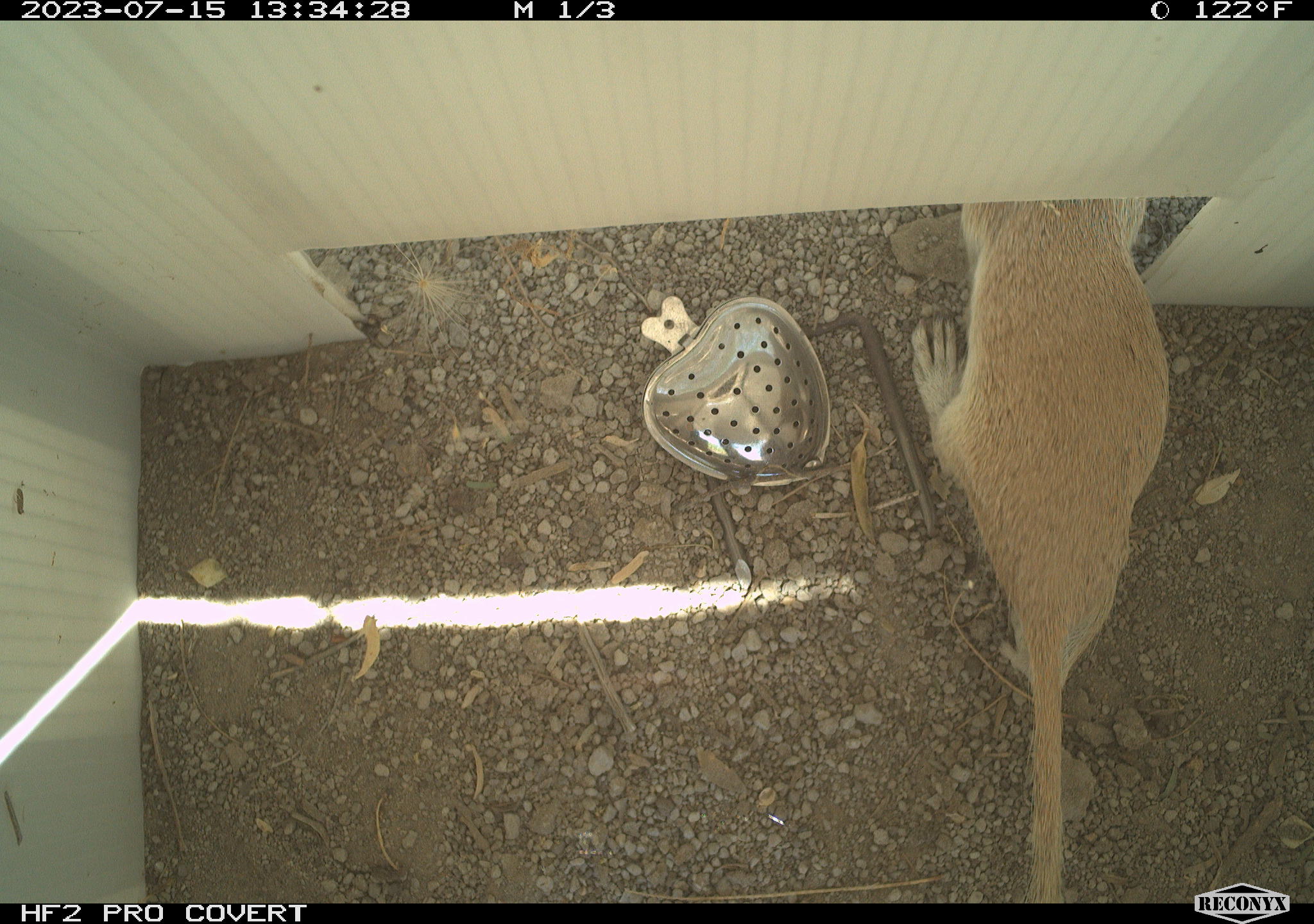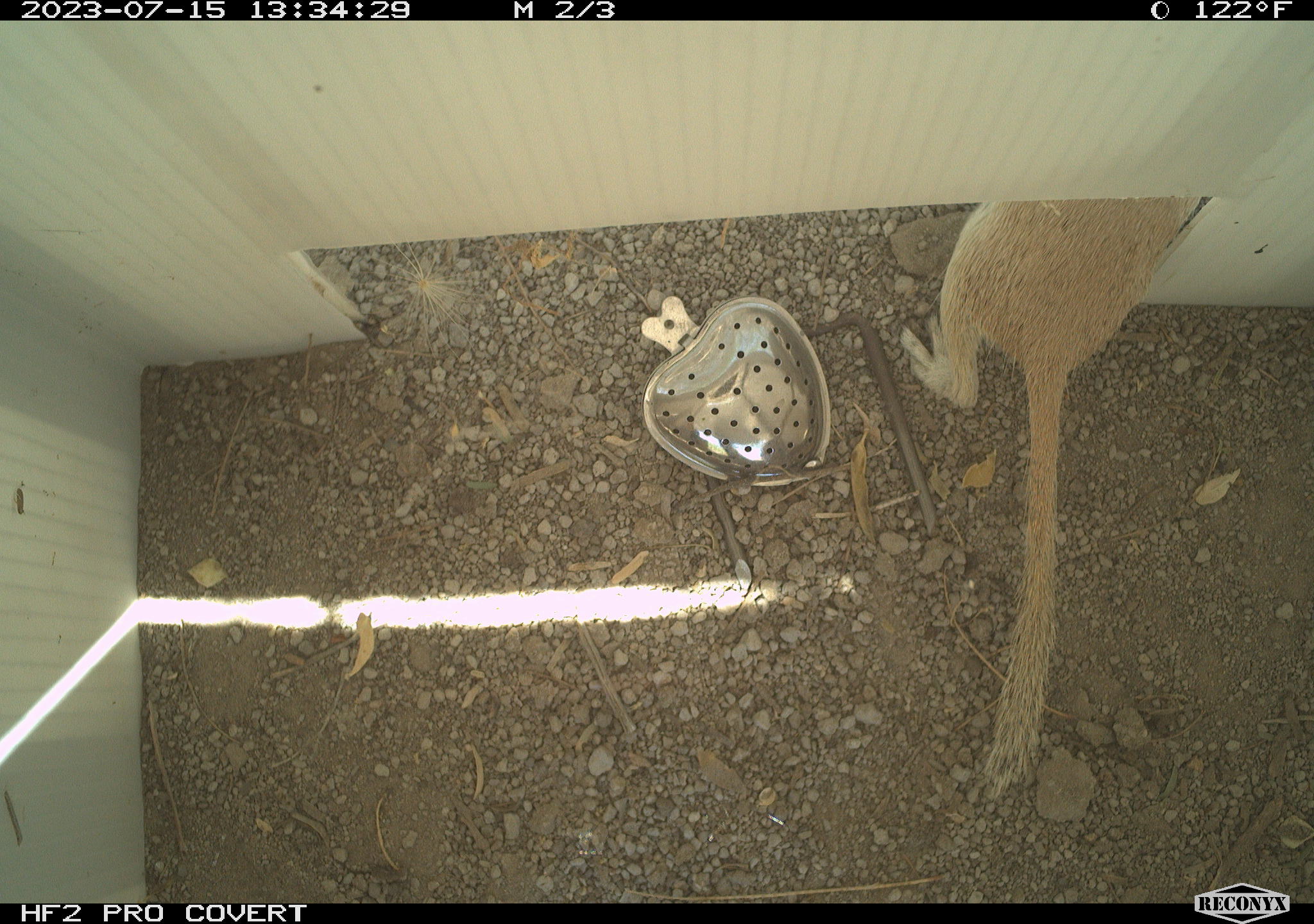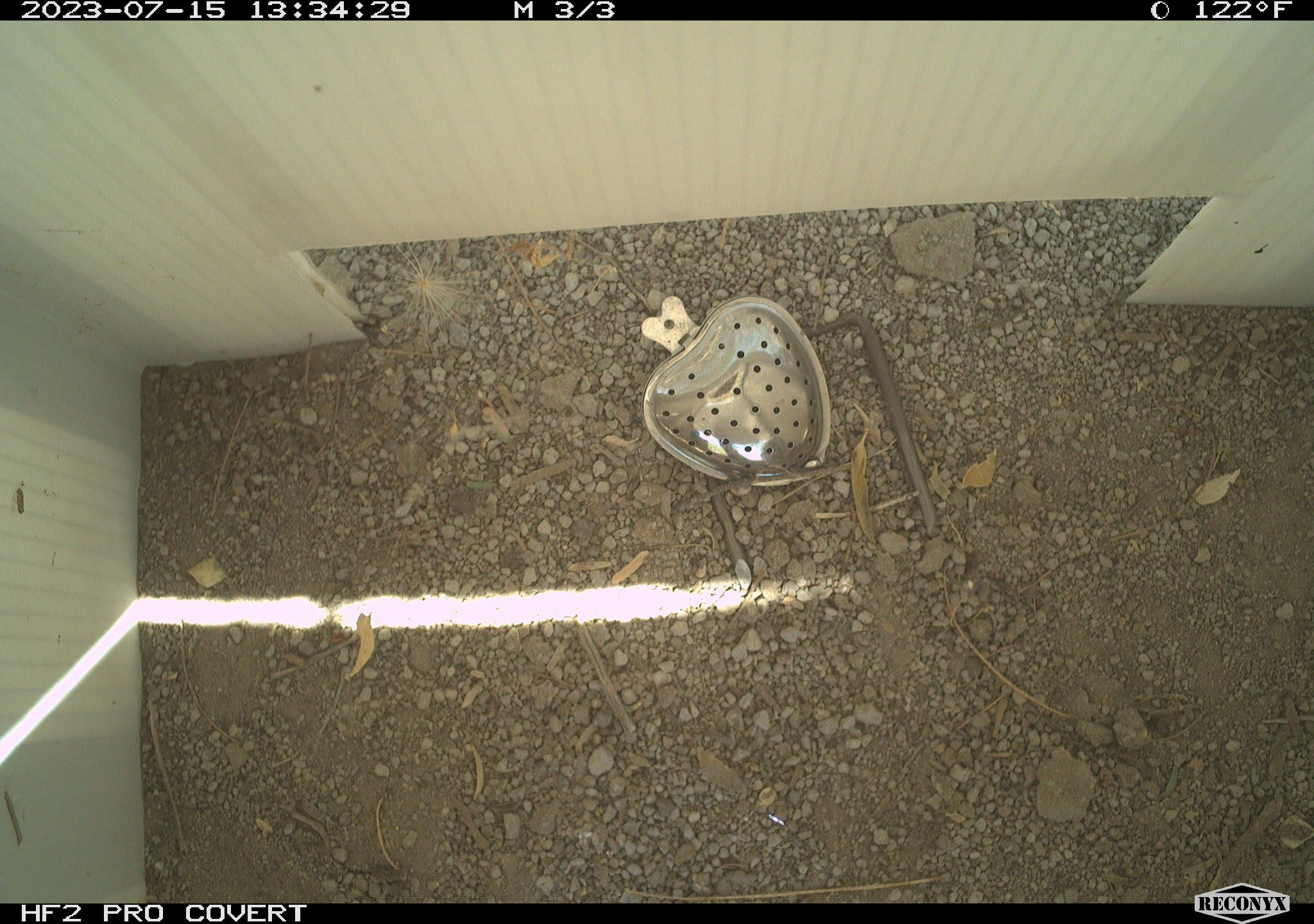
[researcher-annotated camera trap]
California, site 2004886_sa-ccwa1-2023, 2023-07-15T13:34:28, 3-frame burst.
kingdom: Animalia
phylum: Chordata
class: Mammalia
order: Rodentia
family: Sciuridae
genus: Xerospermophilus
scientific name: Xerospermophilus tereticaudus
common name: round-tailed ground squirrel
Round-tailed ground squirrel (Xerospermophilus tereticaudus).